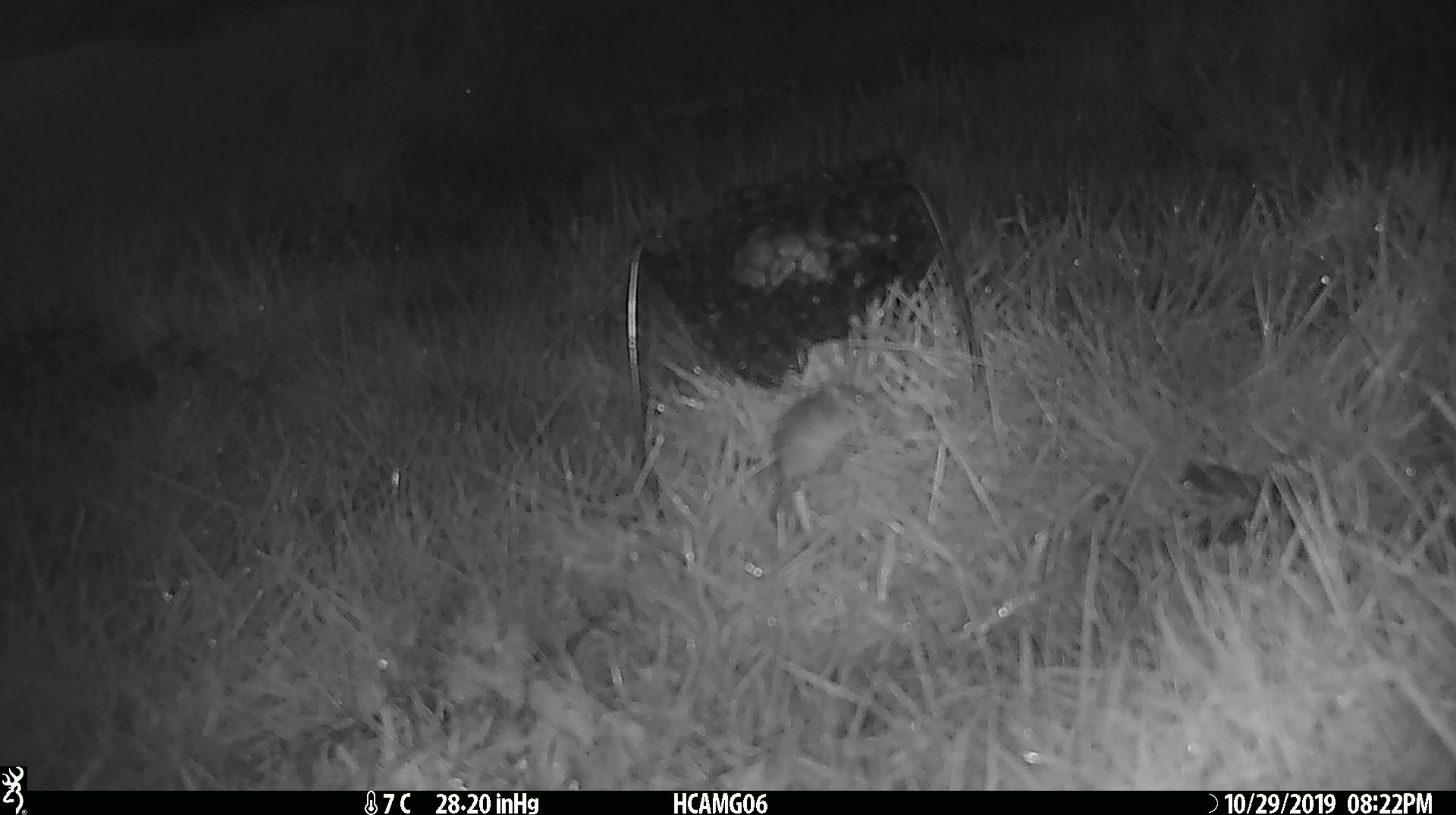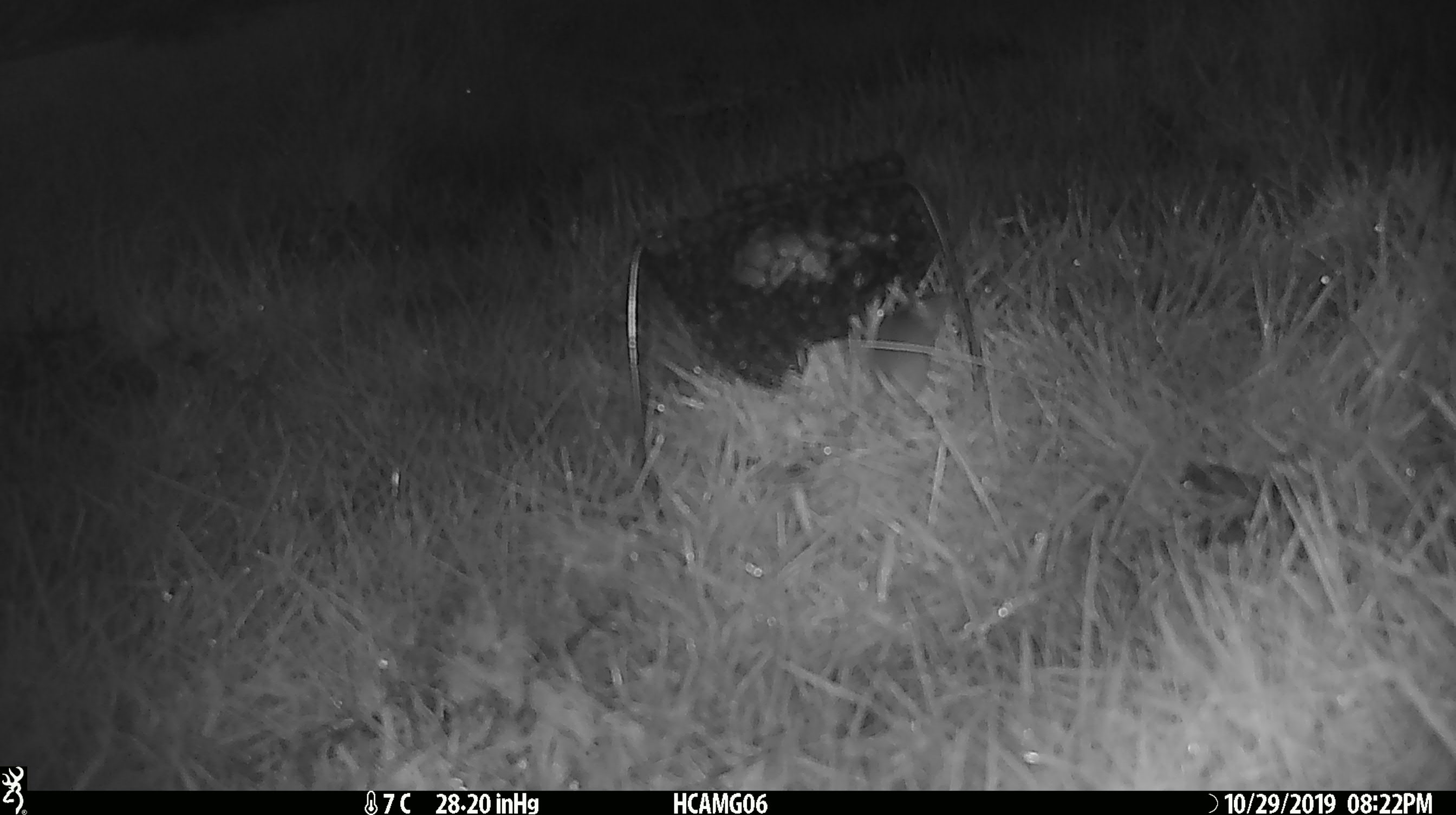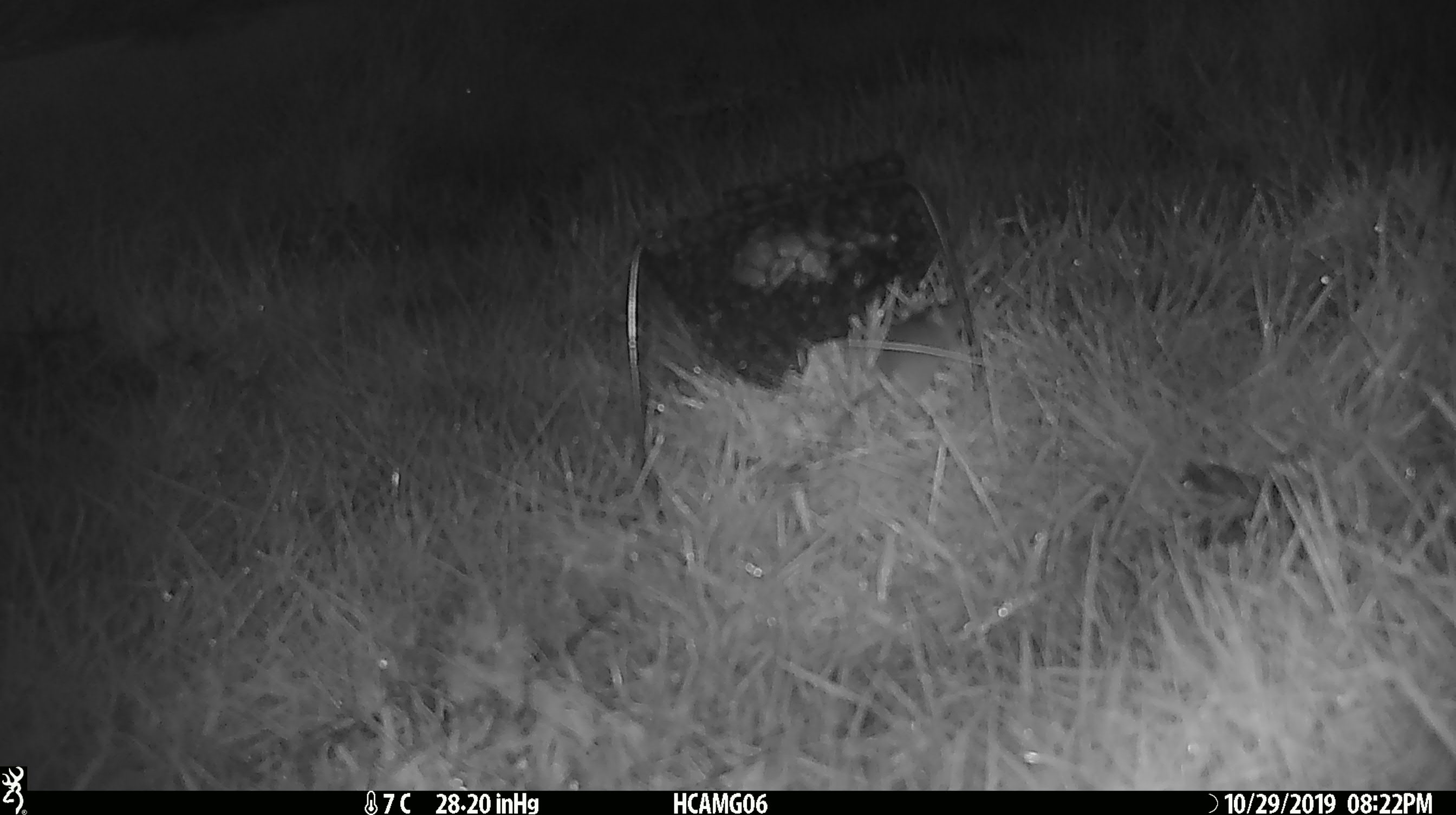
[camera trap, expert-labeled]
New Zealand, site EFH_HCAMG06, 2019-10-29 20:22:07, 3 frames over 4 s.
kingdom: Animalia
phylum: Chordata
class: Mammalia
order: Rodentia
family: Muridae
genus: Mus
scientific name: Mus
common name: mouse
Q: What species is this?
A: Mouse (Mus).